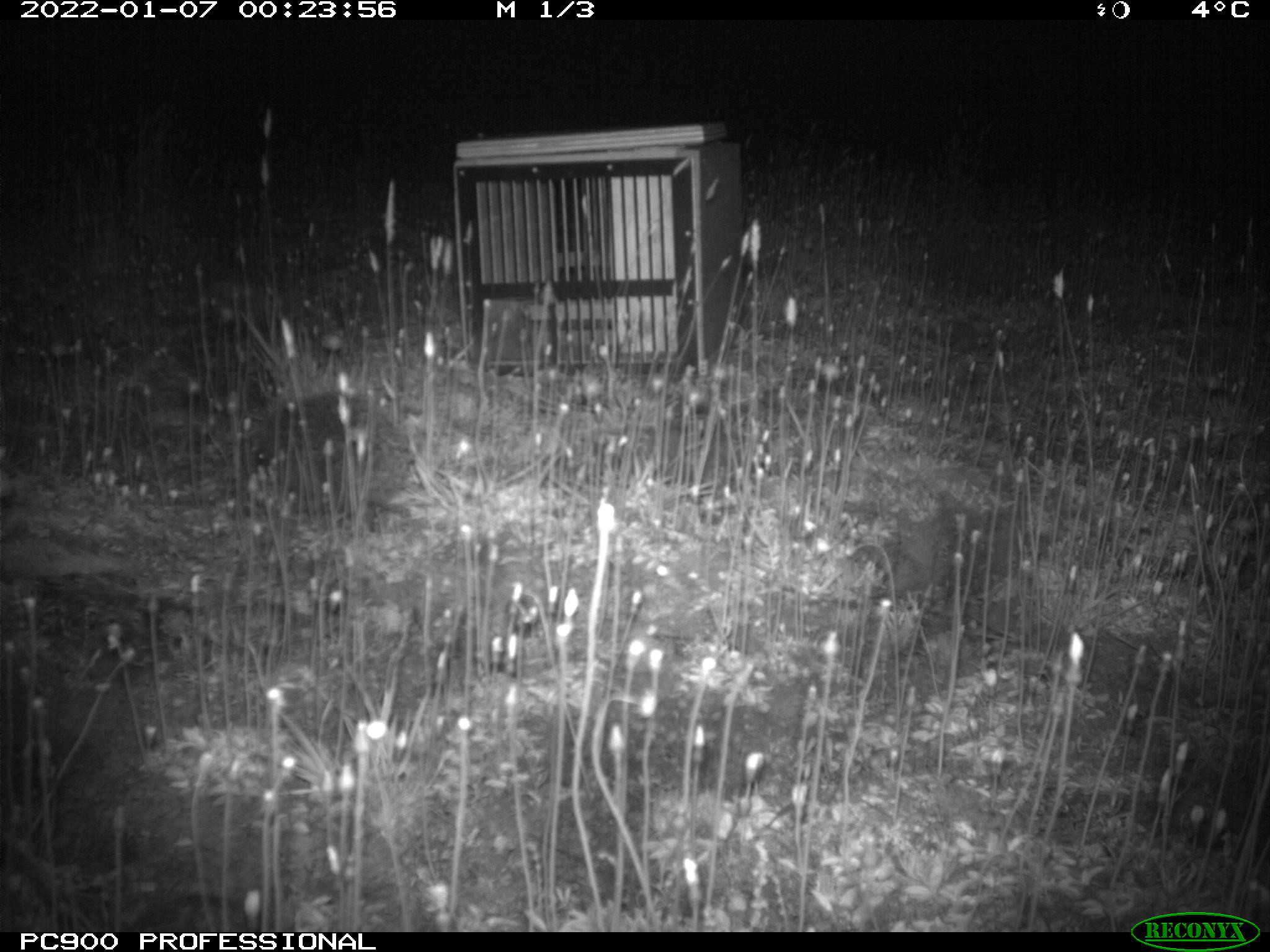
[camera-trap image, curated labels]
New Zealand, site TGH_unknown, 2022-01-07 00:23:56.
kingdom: Animalia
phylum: Chordata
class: Mammalia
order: Eulipotyphla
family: Erinaceidae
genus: Erinaceus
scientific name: Erinaceus europaeus europaeus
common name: european hedgehog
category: hedgehog